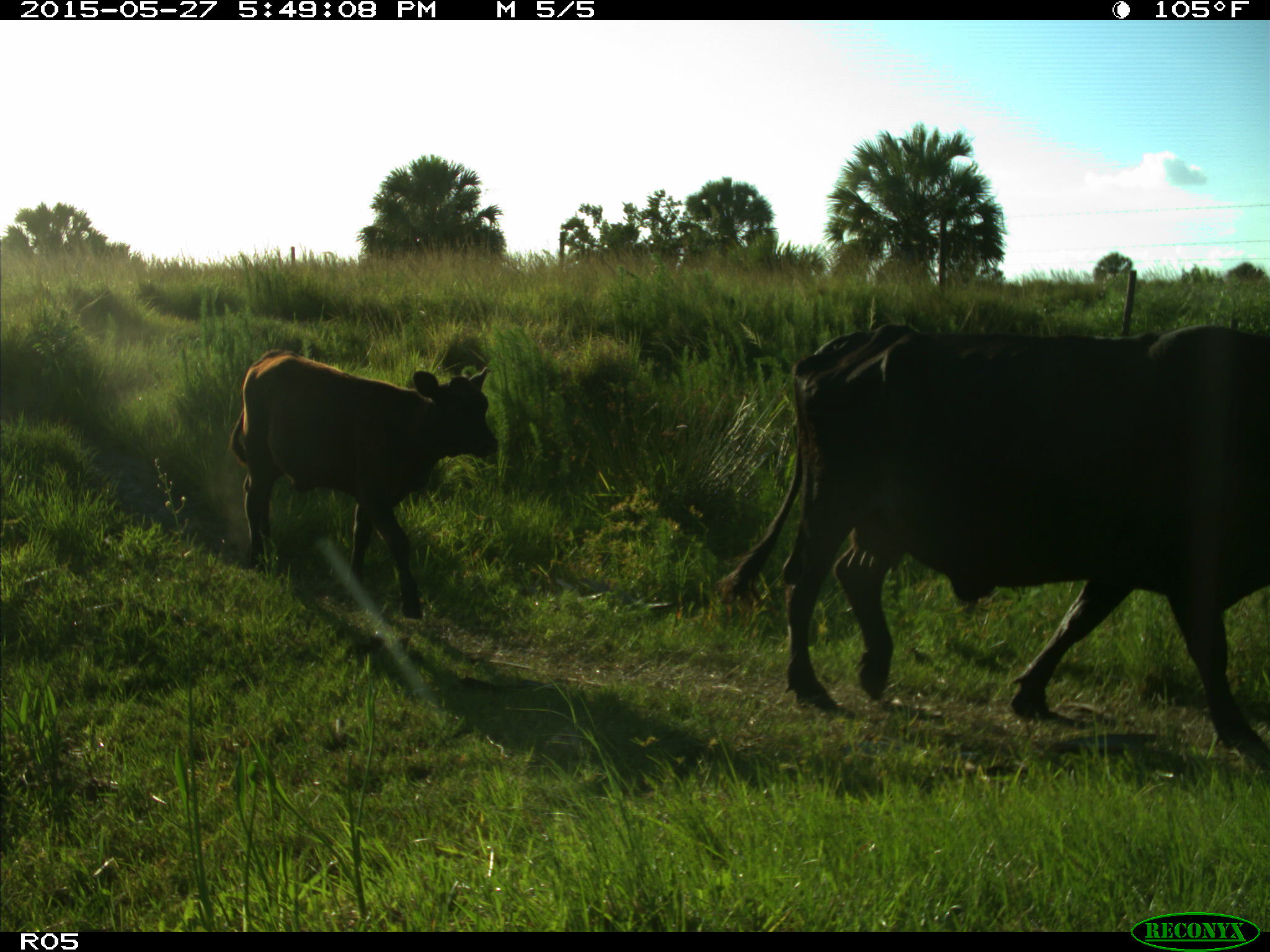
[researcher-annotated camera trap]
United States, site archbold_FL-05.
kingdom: Animalia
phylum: Chordata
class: Mammalia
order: Artiodactyla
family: Bovidae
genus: Bos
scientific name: Bos taurus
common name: domestic cow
Bos taurus (domestic cow).